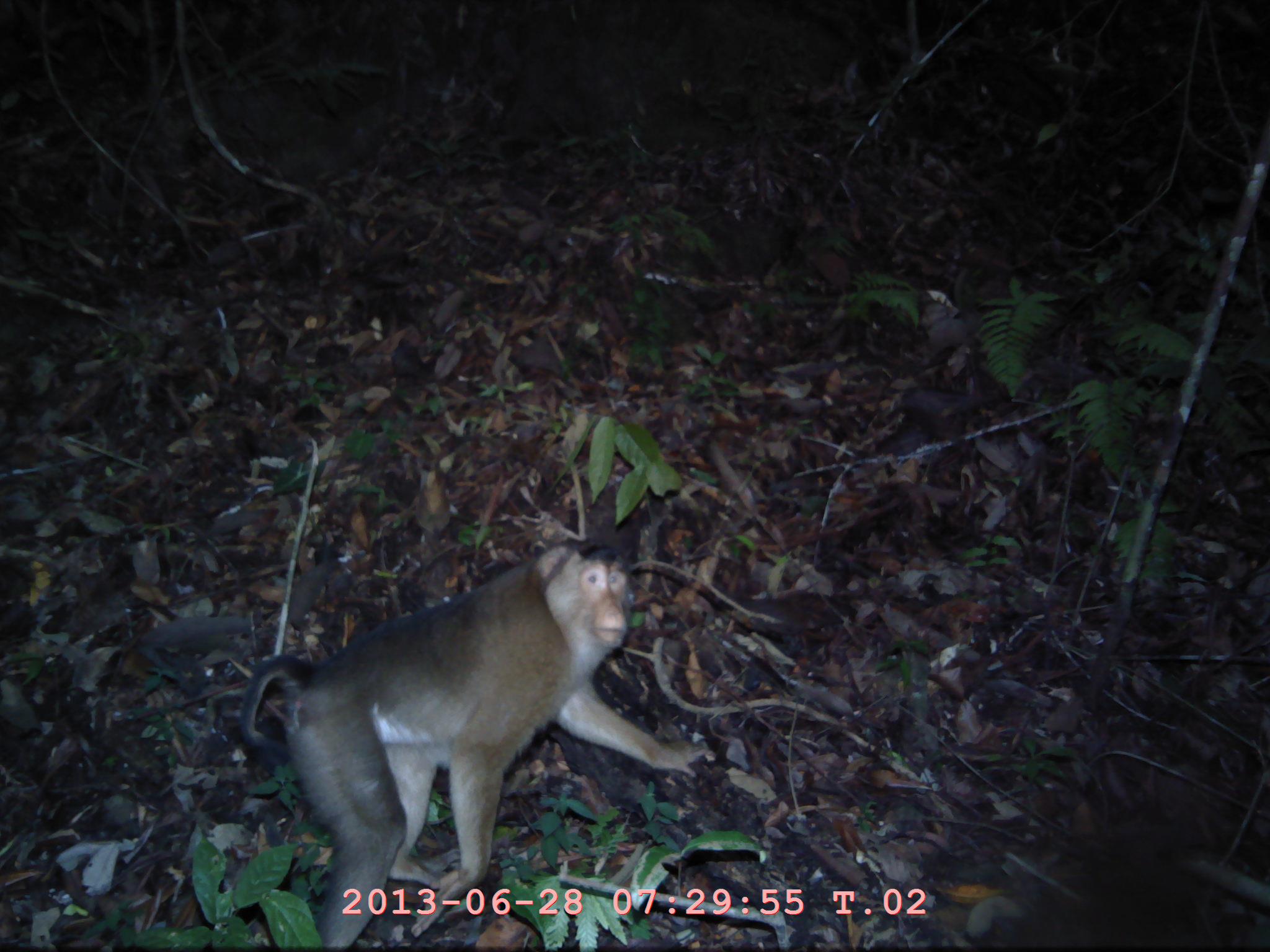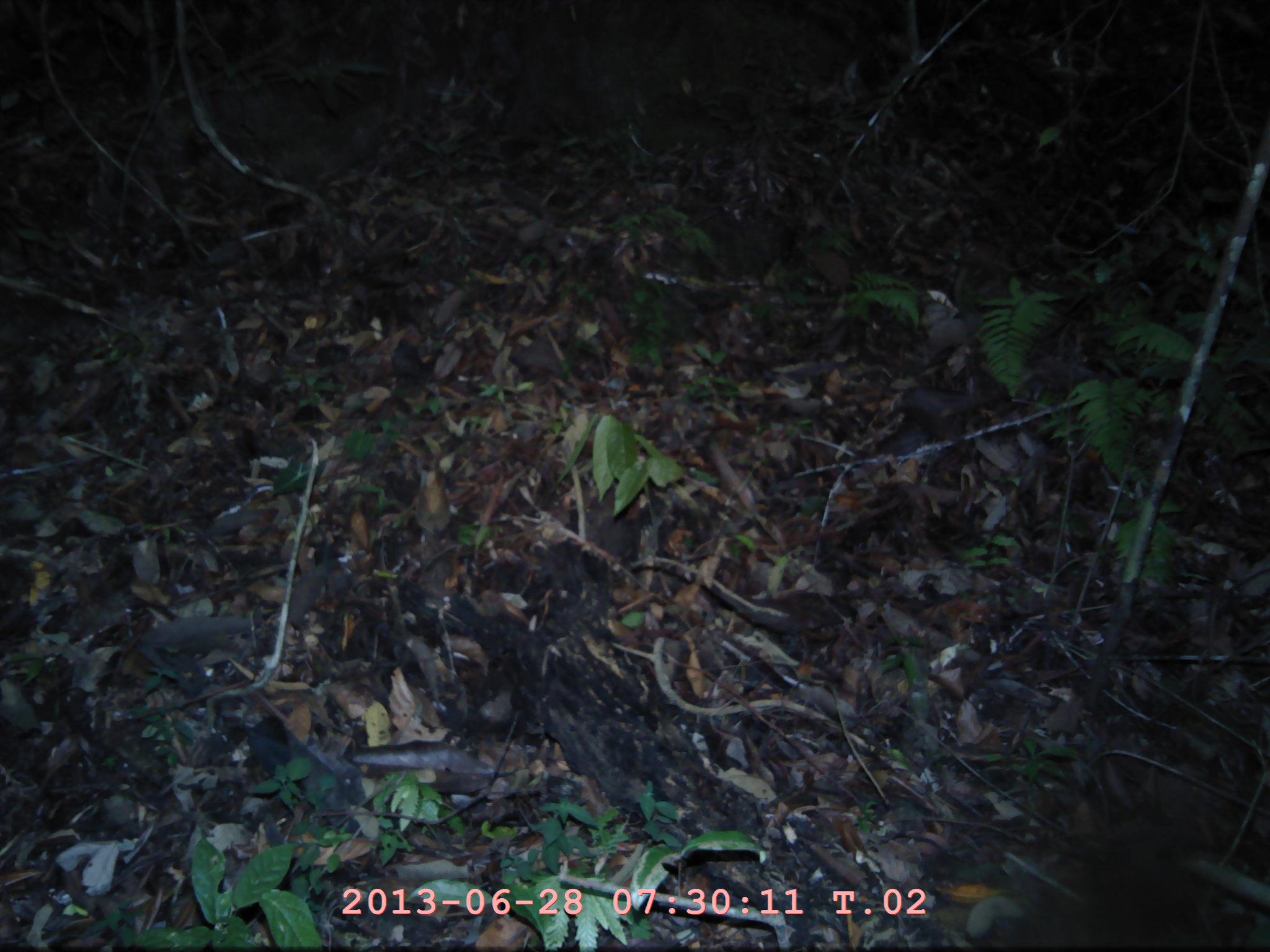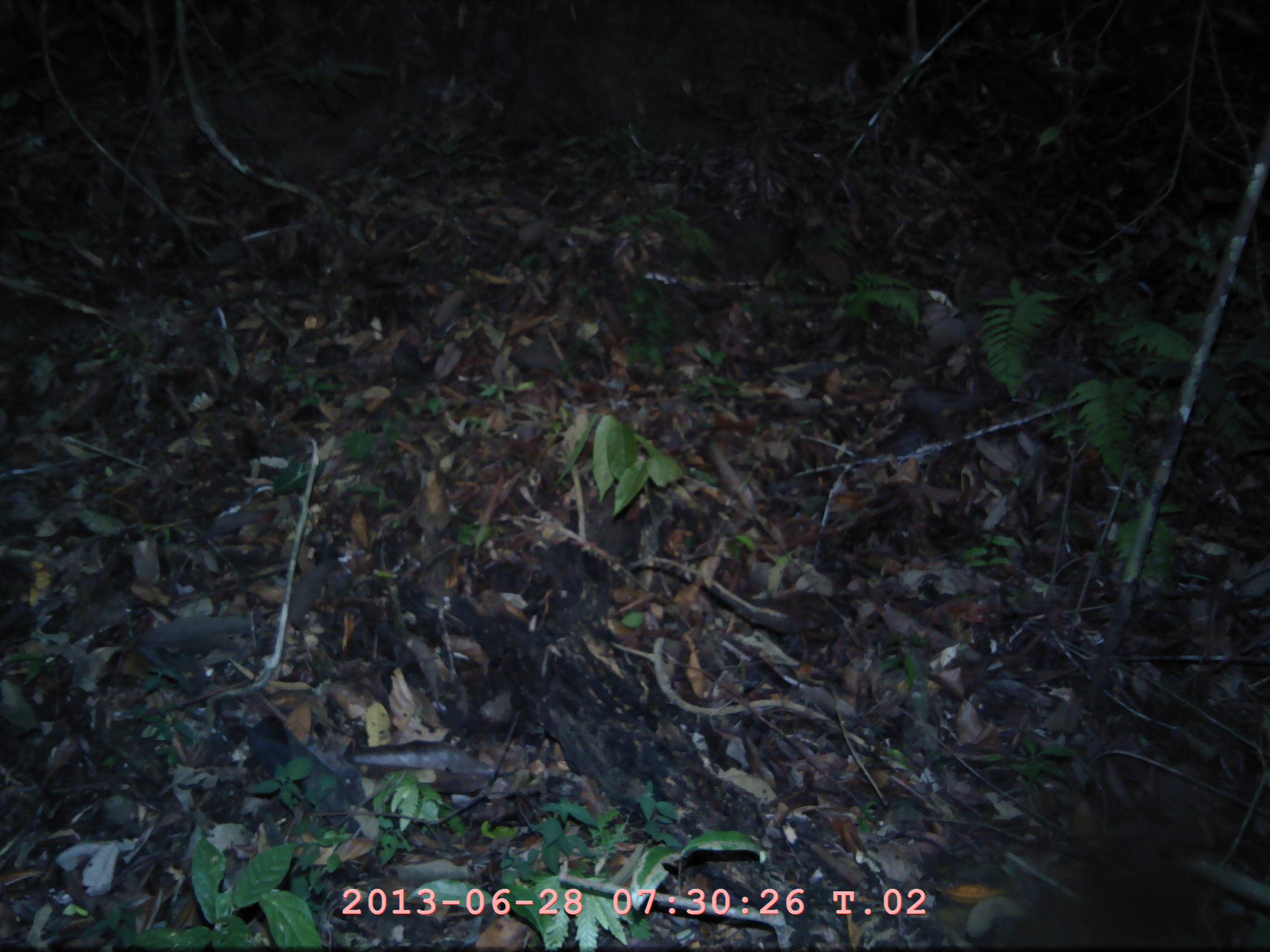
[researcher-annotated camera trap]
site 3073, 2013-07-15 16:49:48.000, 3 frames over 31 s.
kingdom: Animalia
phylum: Chordata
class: Mammalia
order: Primates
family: Cercopithecidae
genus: Macaca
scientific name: Macaca nemestrina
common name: southern pig-tailed macaque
Macaca nemestrina (southern pig-tailed macaque).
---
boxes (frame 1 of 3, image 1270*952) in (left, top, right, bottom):
macaca nemestrina: (242, 540, 716, 950)